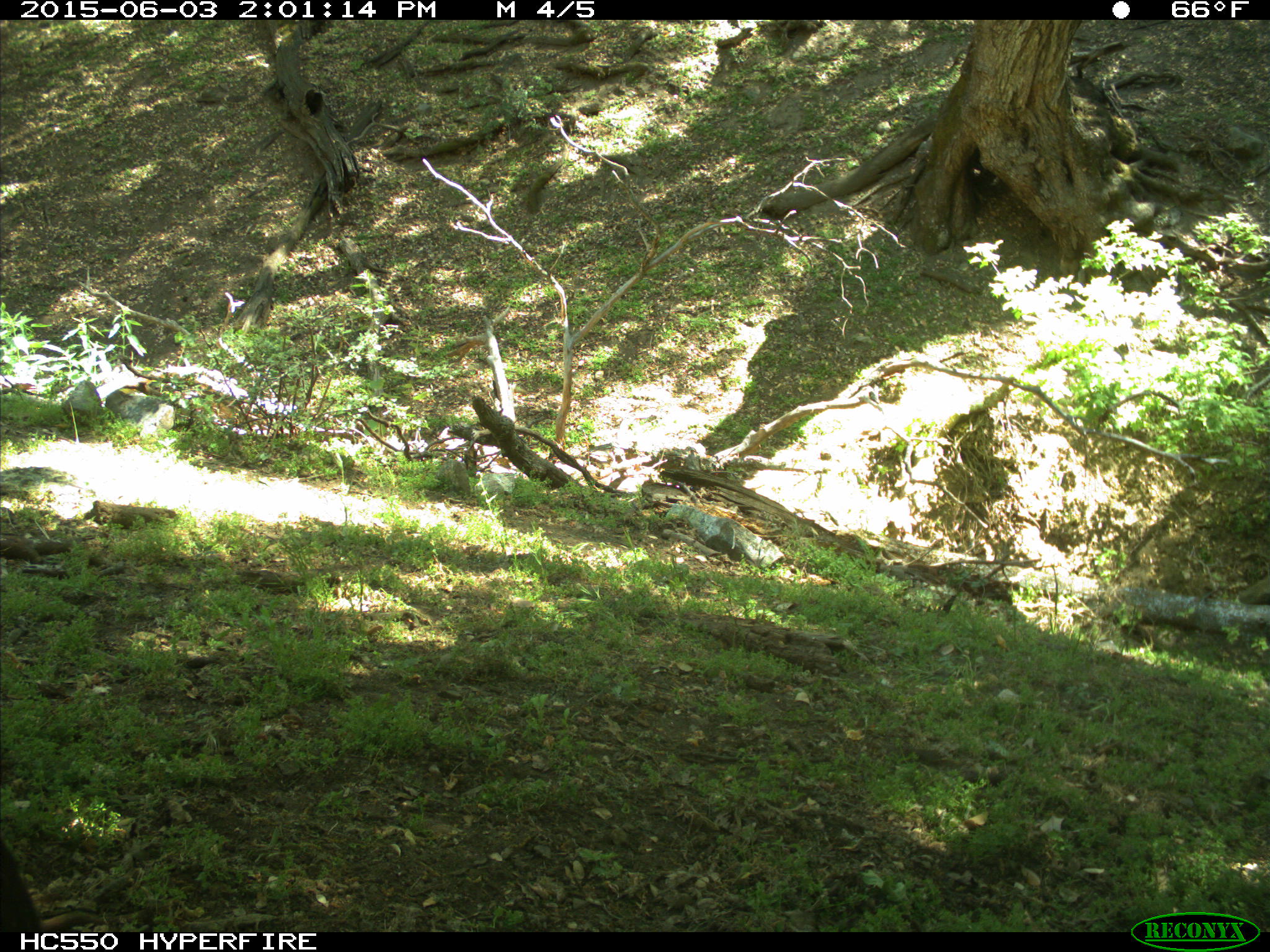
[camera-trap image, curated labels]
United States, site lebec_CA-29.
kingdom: Animalia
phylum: Chordata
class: Mammalia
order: Artiodactyla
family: Bovidae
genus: Bos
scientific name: Bos taurus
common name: domestic cow